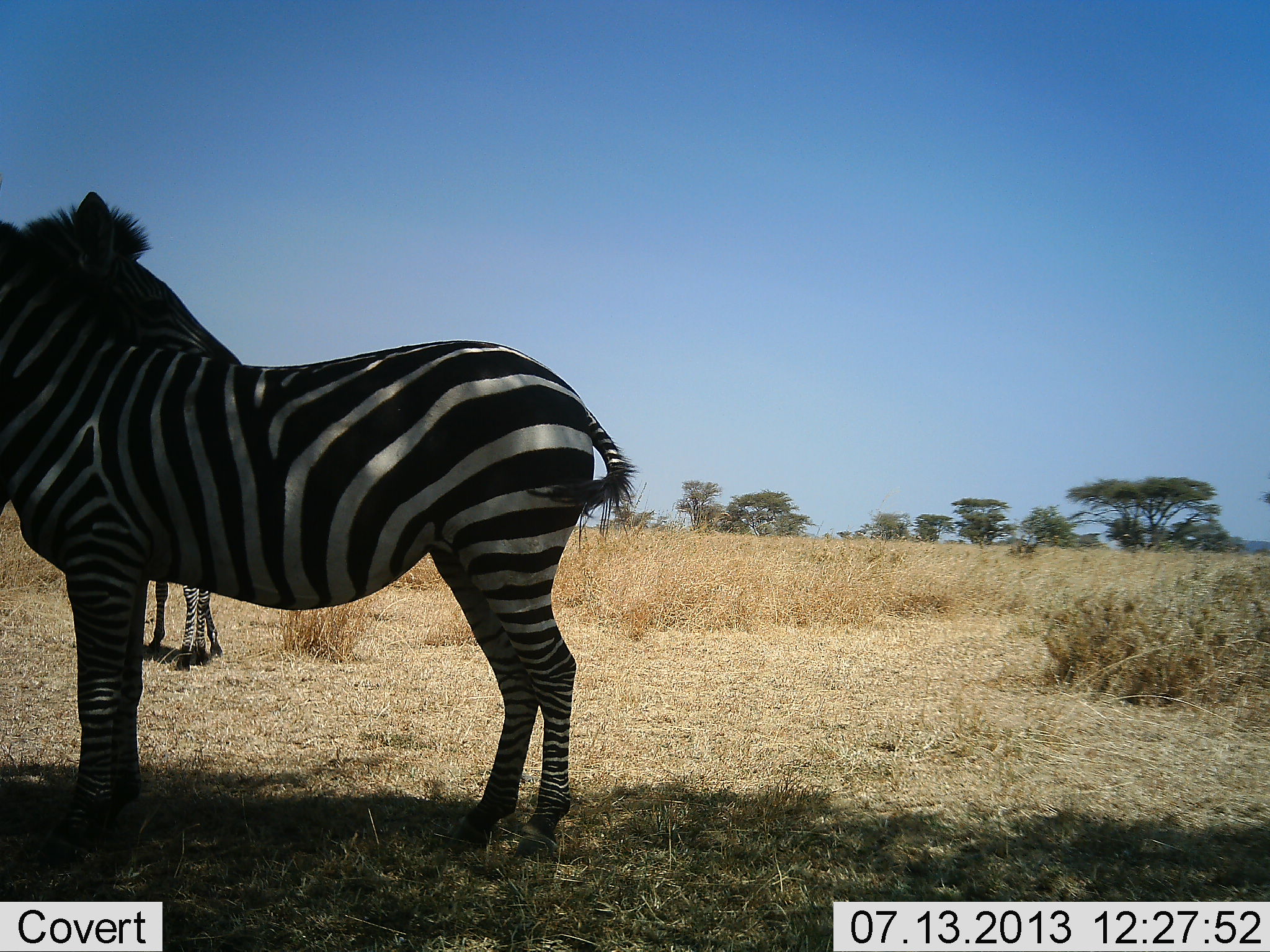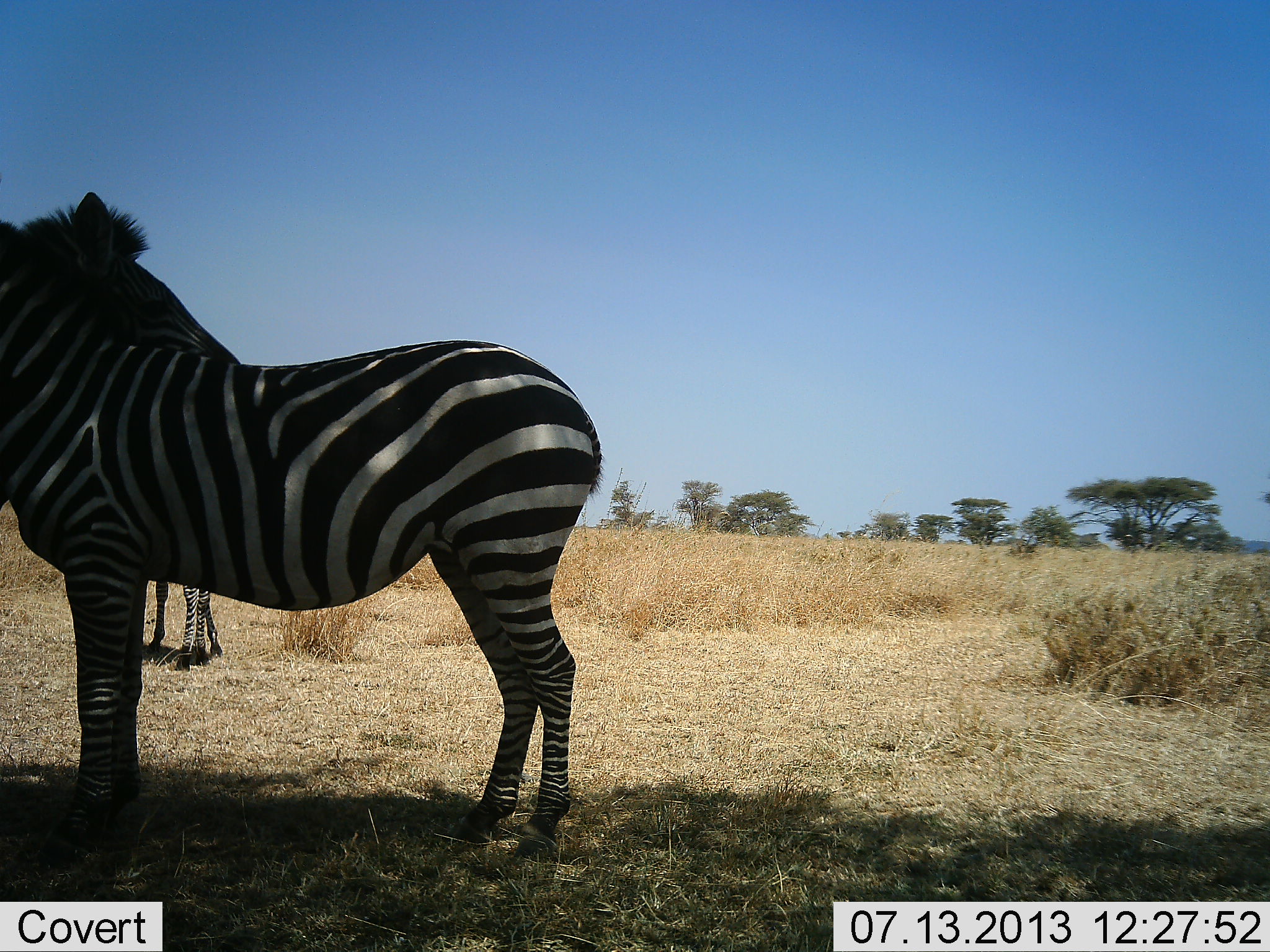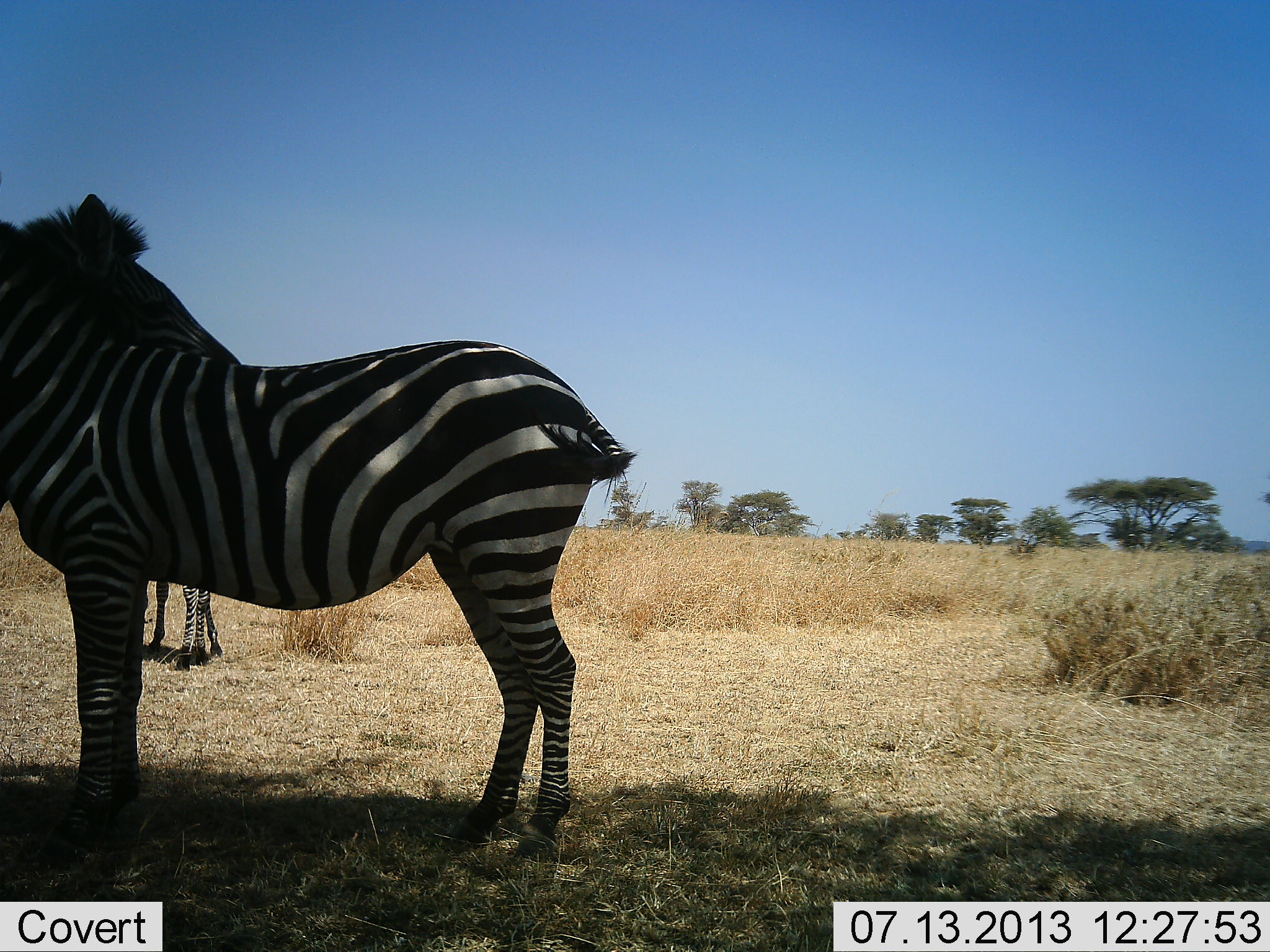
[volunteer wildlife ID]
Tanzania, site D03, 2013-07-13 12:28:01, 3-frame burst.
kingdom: Animalia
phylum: Chordata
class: Mammalia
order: Perissodactyla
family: Equidae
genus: Equus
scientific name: Equus quagga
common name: plains zebra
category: zebra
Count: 3.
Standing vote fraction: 100%.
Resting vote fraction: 0%.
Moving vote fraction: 0%.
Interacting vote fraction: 10%.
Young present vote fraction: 20%.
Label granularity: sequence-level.